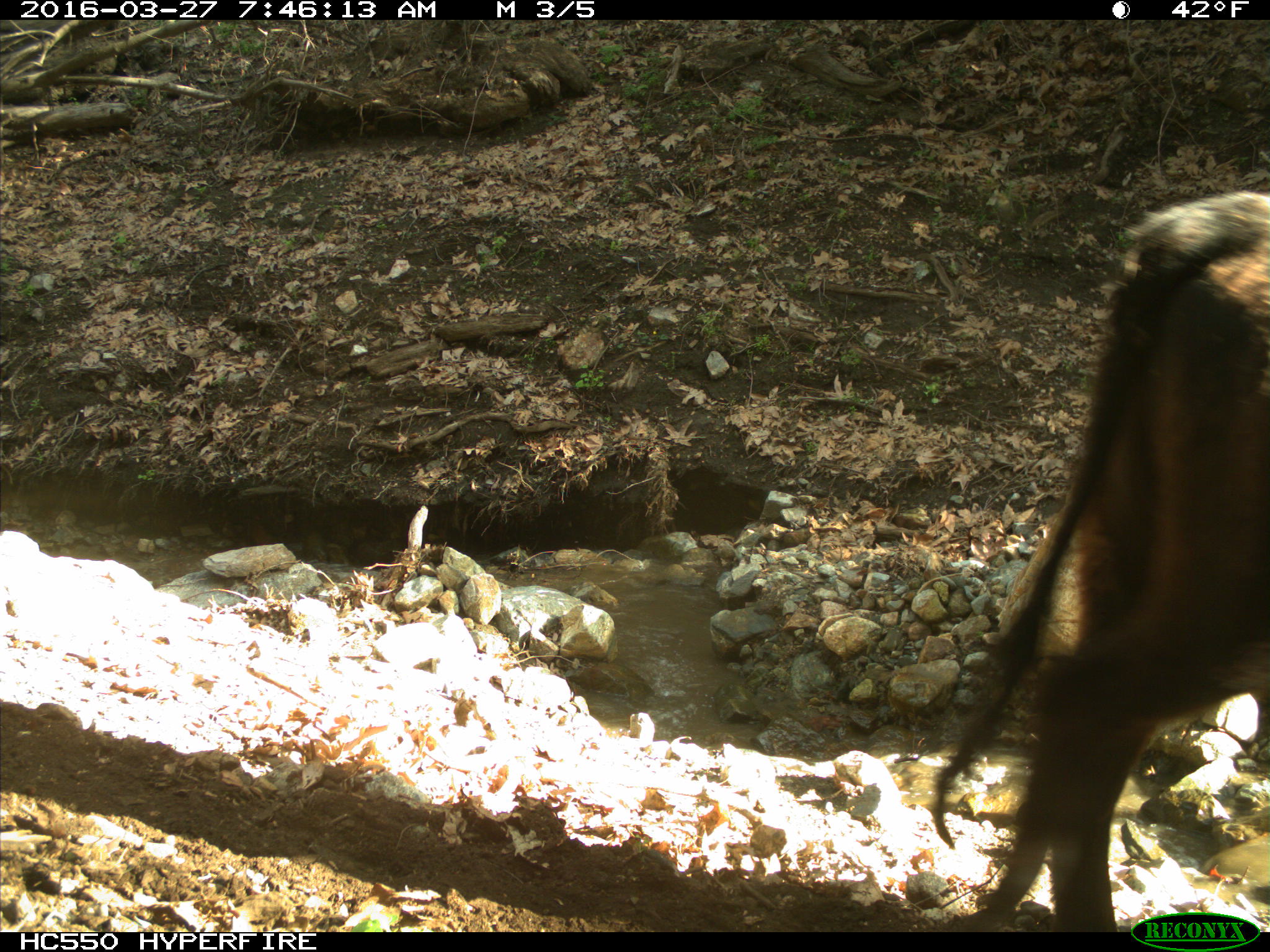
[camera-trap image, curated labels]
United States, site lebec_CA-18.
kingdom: Animalia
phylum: Chordata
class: Mammalia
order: Artiodactyla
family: Bovidae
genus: Bos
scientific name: Bos taurus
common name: domestic cow